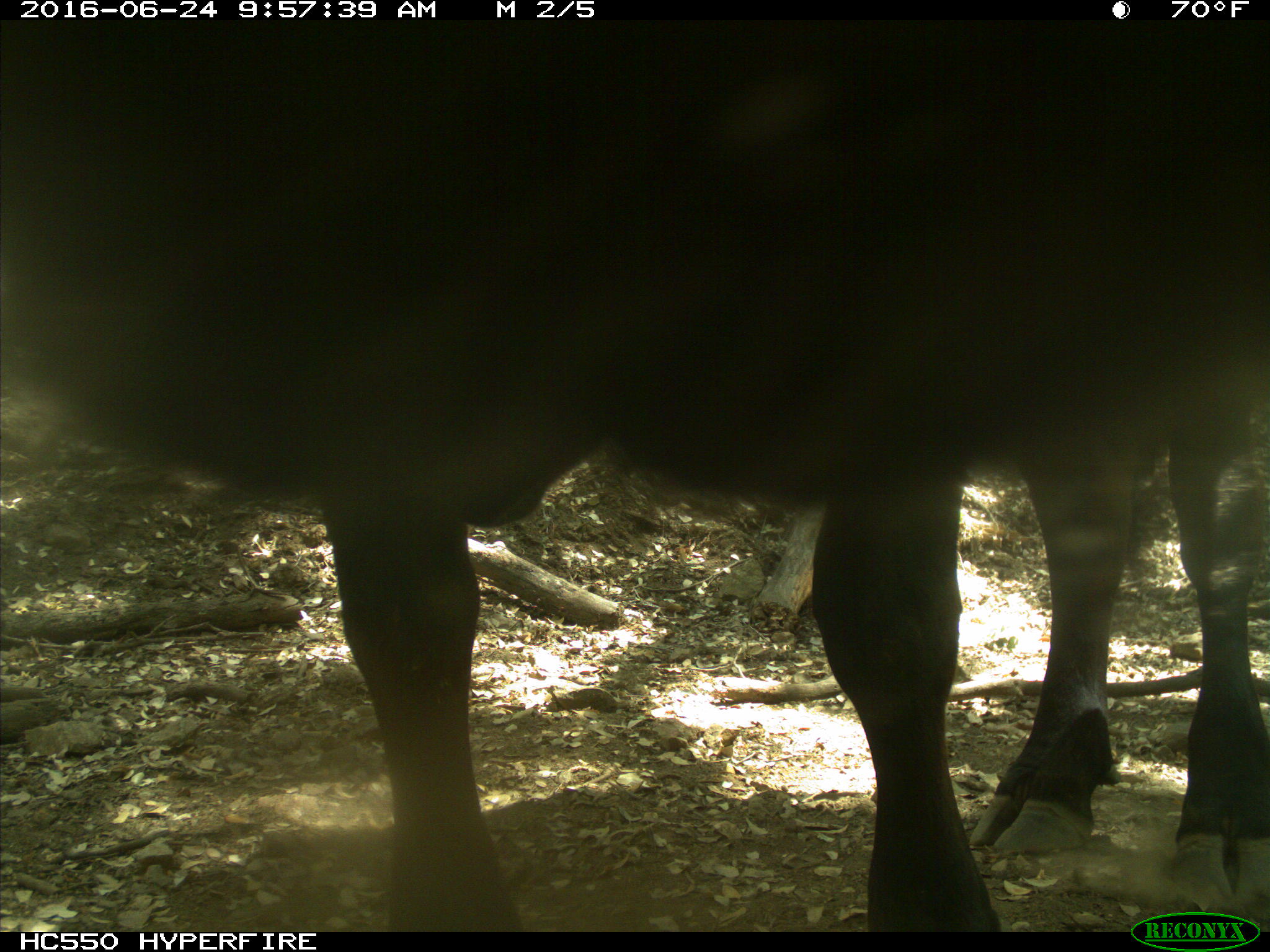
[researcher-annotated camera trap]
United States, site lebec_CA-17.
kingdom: Animalia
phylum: Chordata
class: Mammalia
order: Artiodactyla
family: Bovidae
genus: Bos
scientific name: Bos taurus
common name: domestic cow